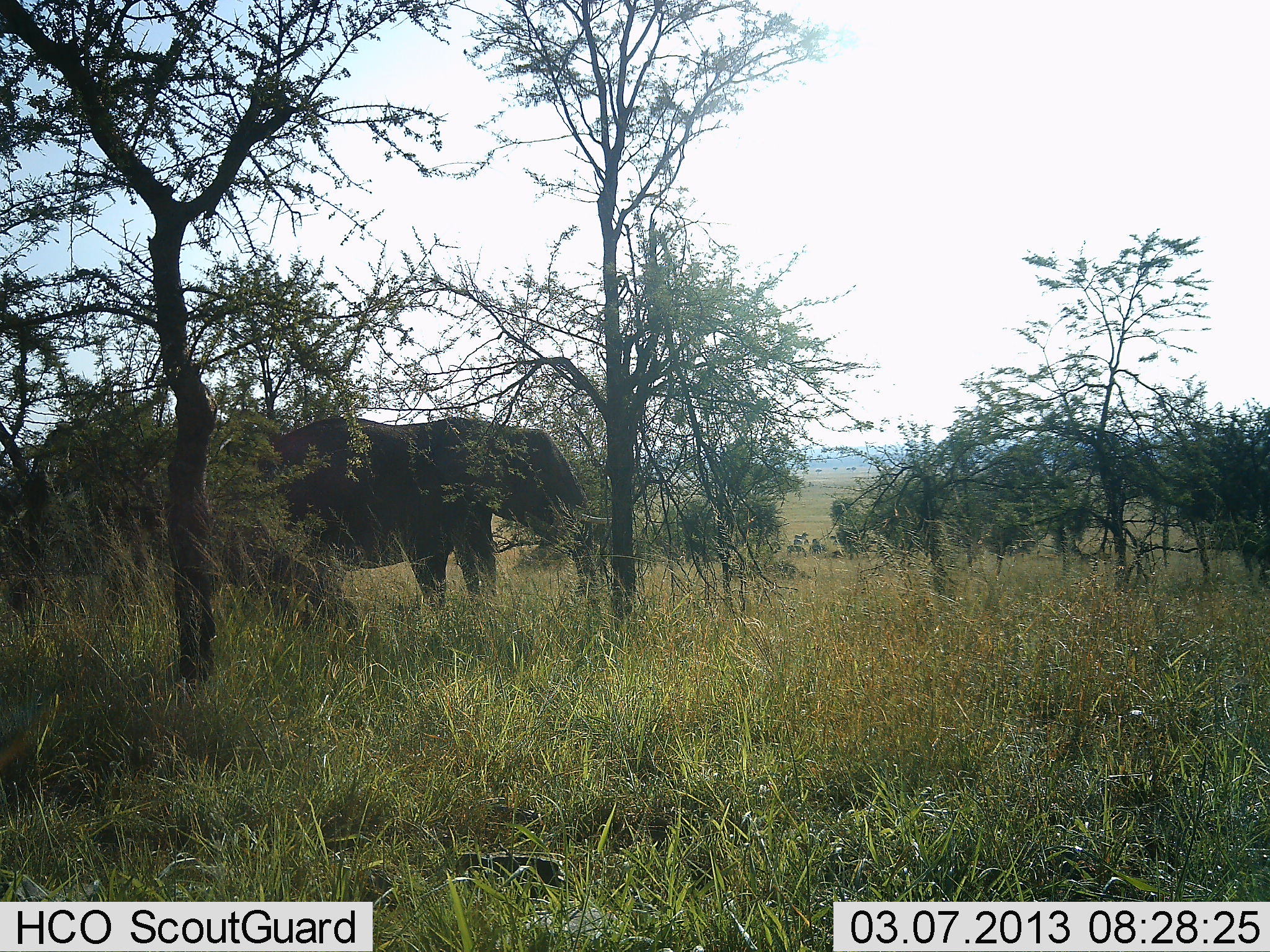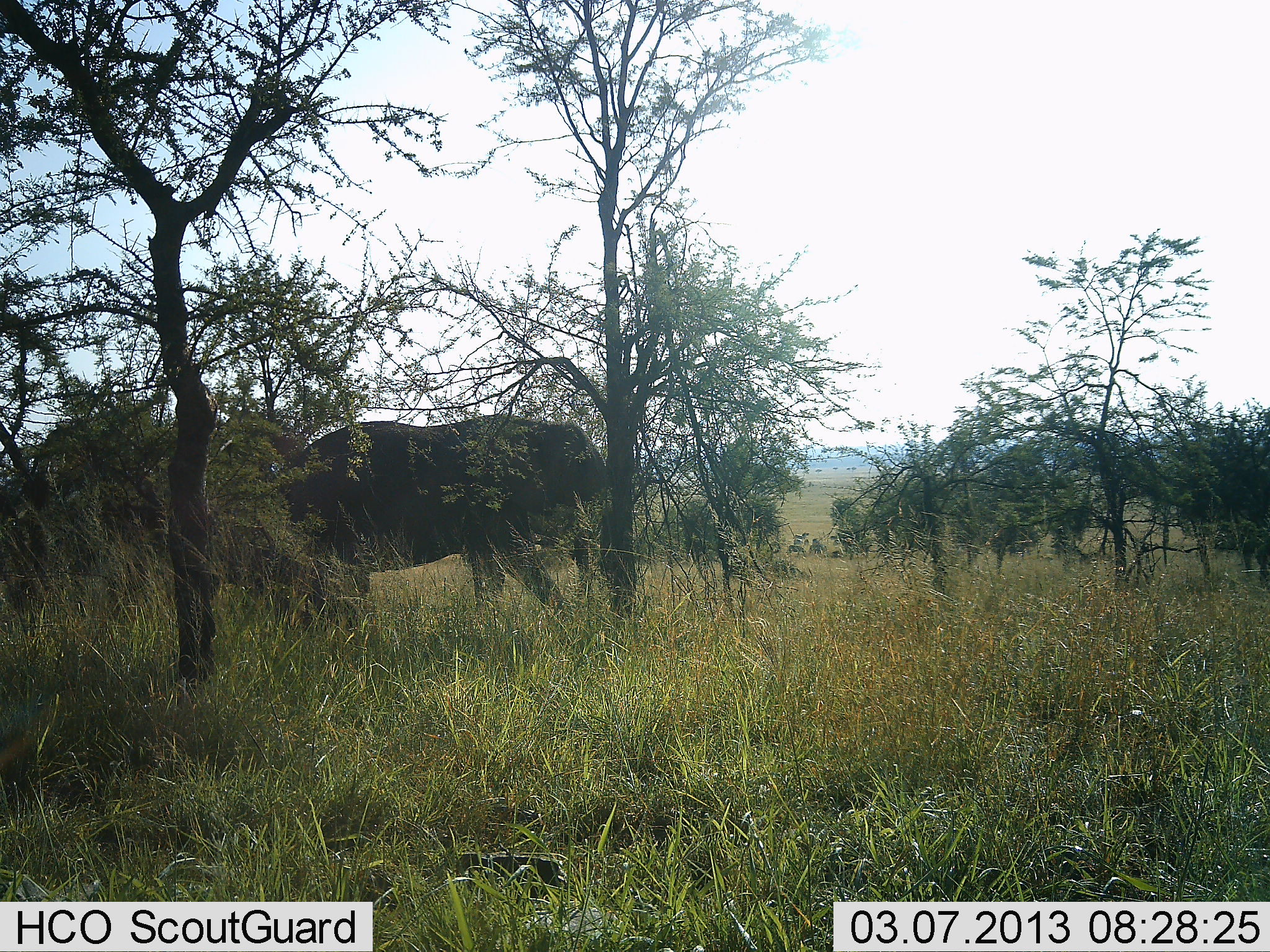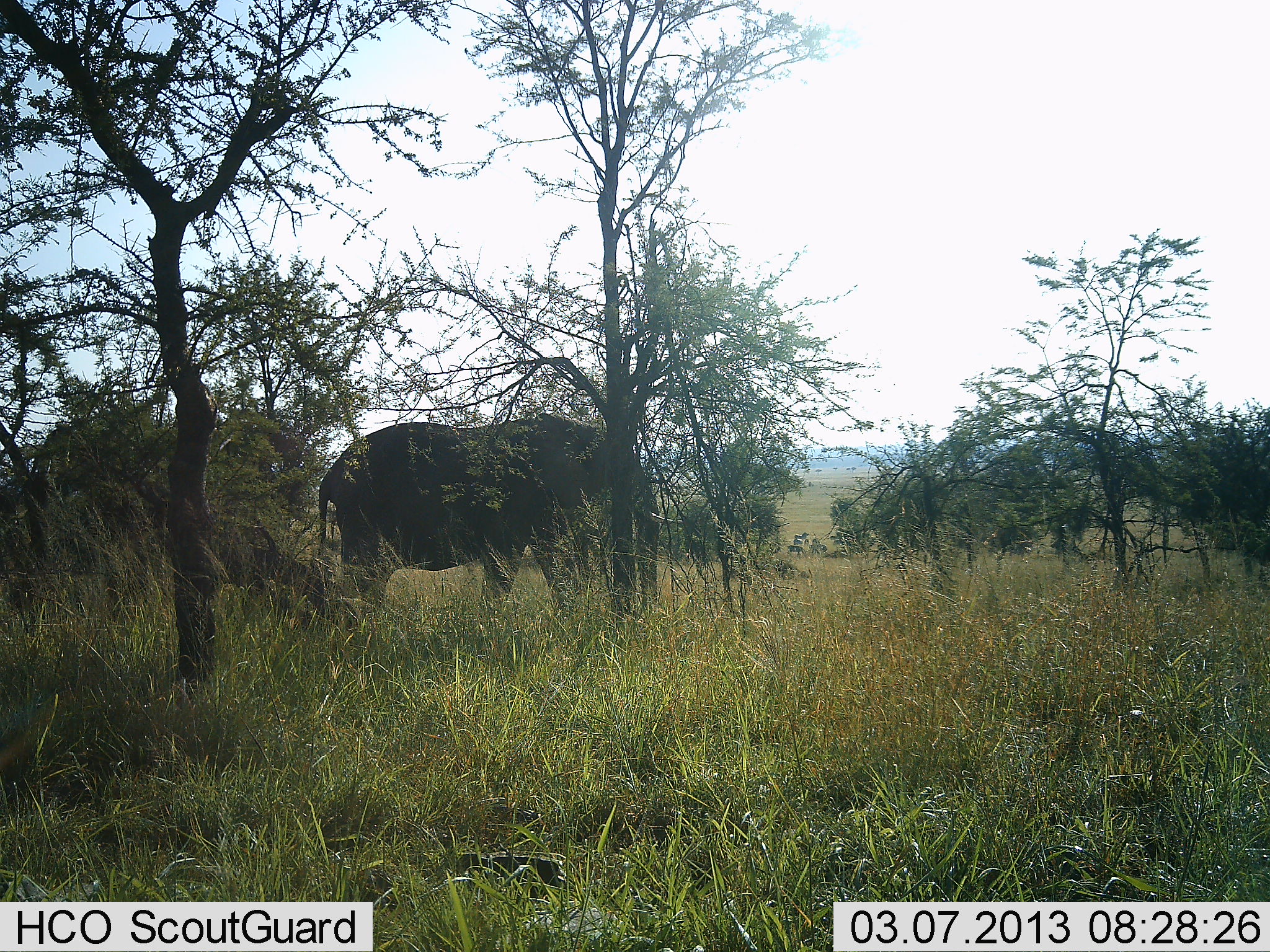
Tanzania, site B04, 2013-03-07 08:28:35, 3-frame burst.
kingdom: Animalia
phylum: Chordata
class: Mammalia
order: Proboscidea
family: Elephantidae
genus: Loxodonta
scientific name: Loxodonta africana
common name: african bush elephant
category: elephant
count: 1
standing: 12%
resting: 0%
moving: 92%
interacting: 4%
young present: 0%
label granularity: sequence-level